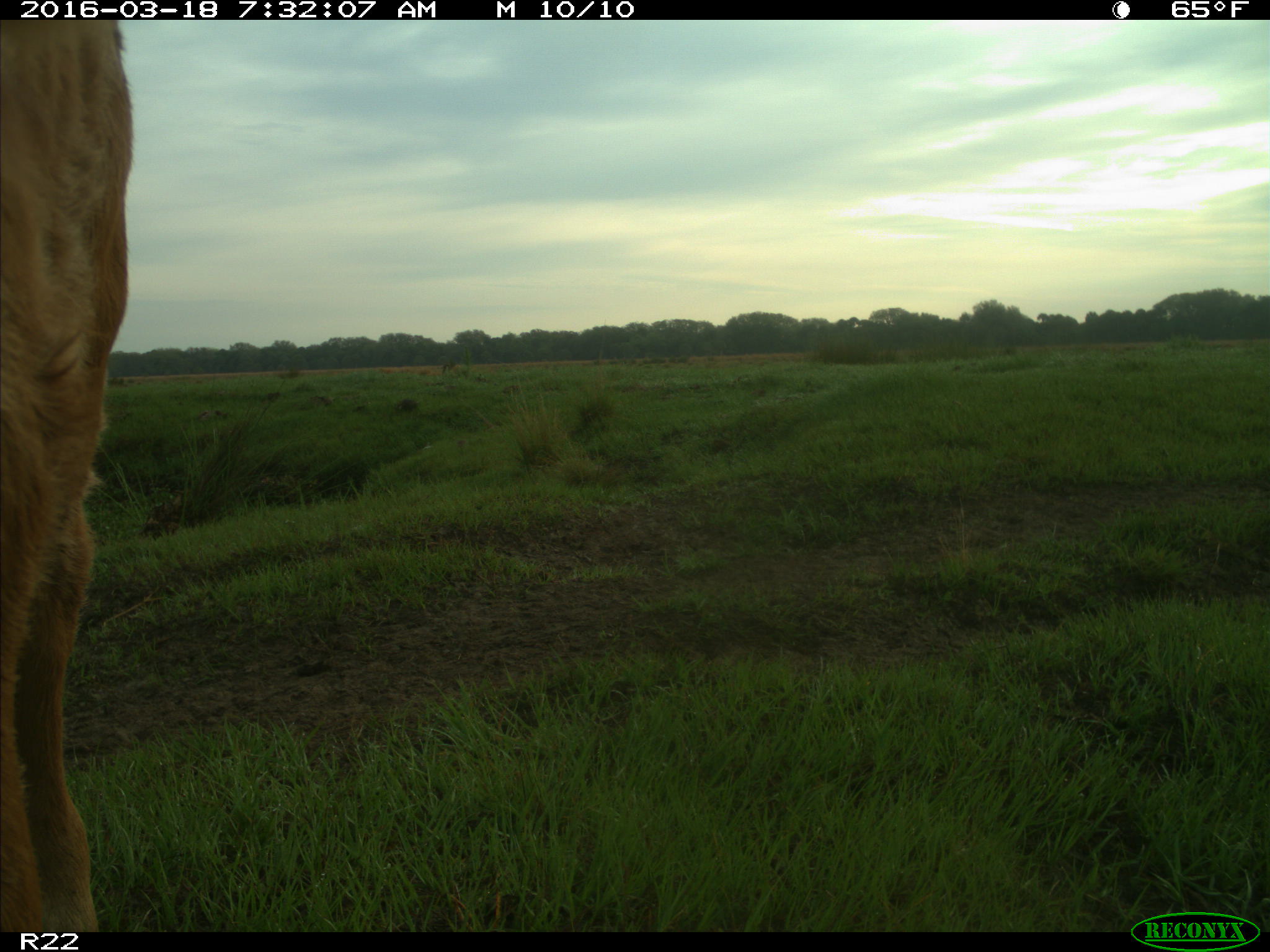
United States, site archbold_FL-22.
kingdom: Animalia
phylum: Chordata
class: Mammalia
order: Artiodactyla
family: Bovidae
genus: Bos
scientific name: Bos taurus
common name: domestic cow